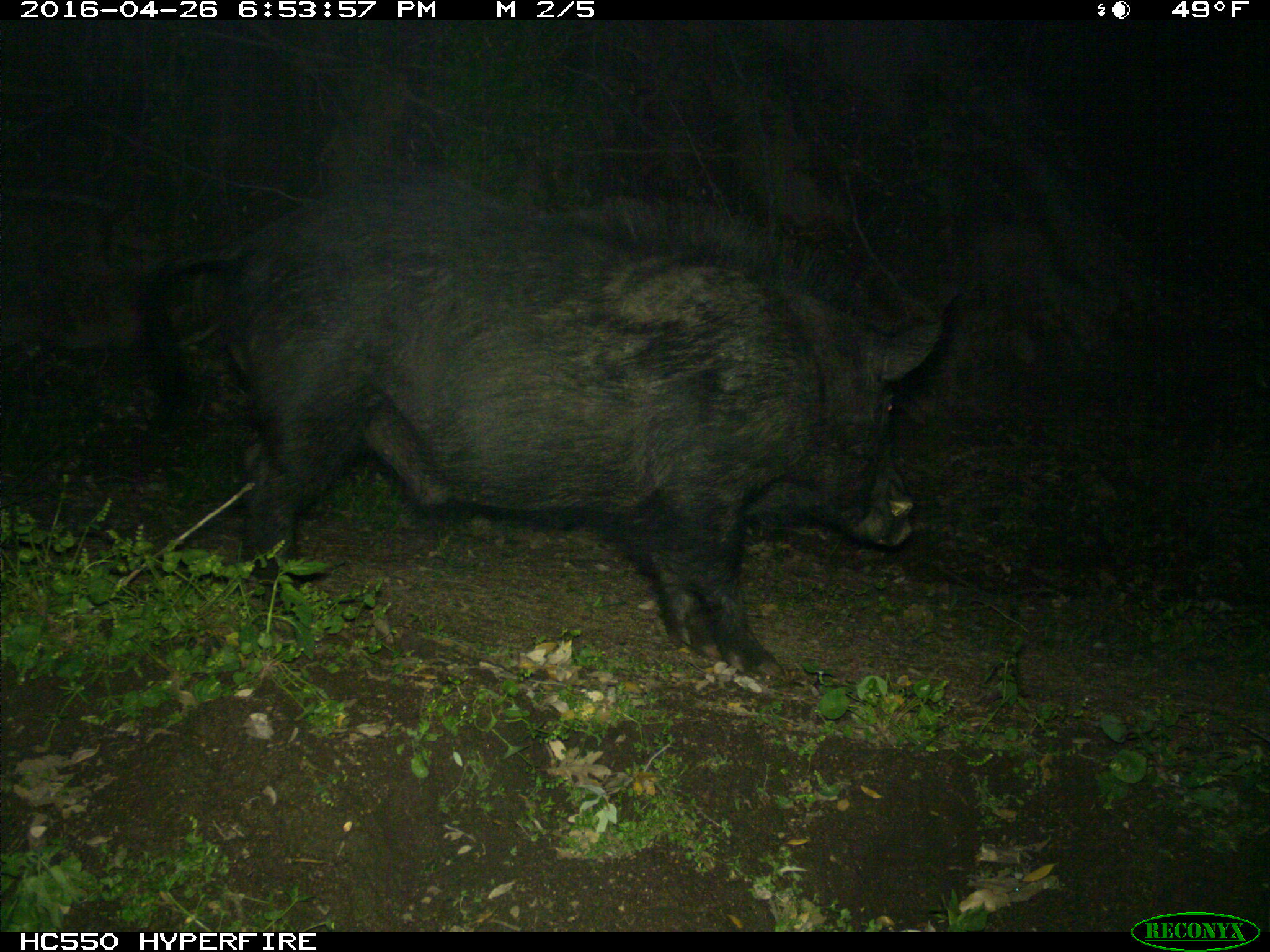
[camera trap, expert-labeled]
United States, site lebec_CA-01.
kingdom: Animalia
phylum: Chordata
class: Mammalia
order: Artiodactyla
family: Suidae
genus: Sus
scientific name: Sus scrofa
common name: wild boar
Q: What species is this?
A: Sus scrofa (wild boar).